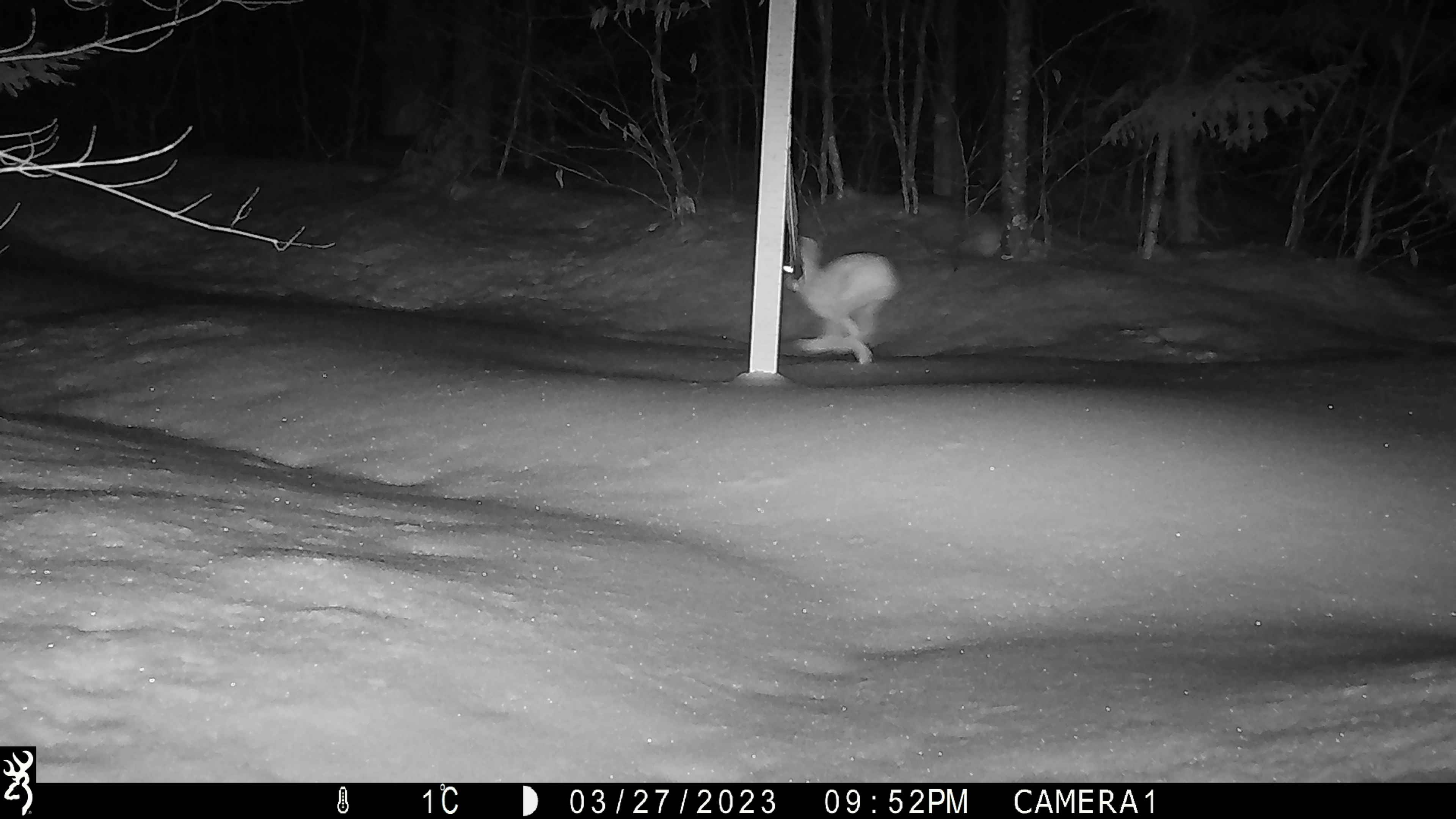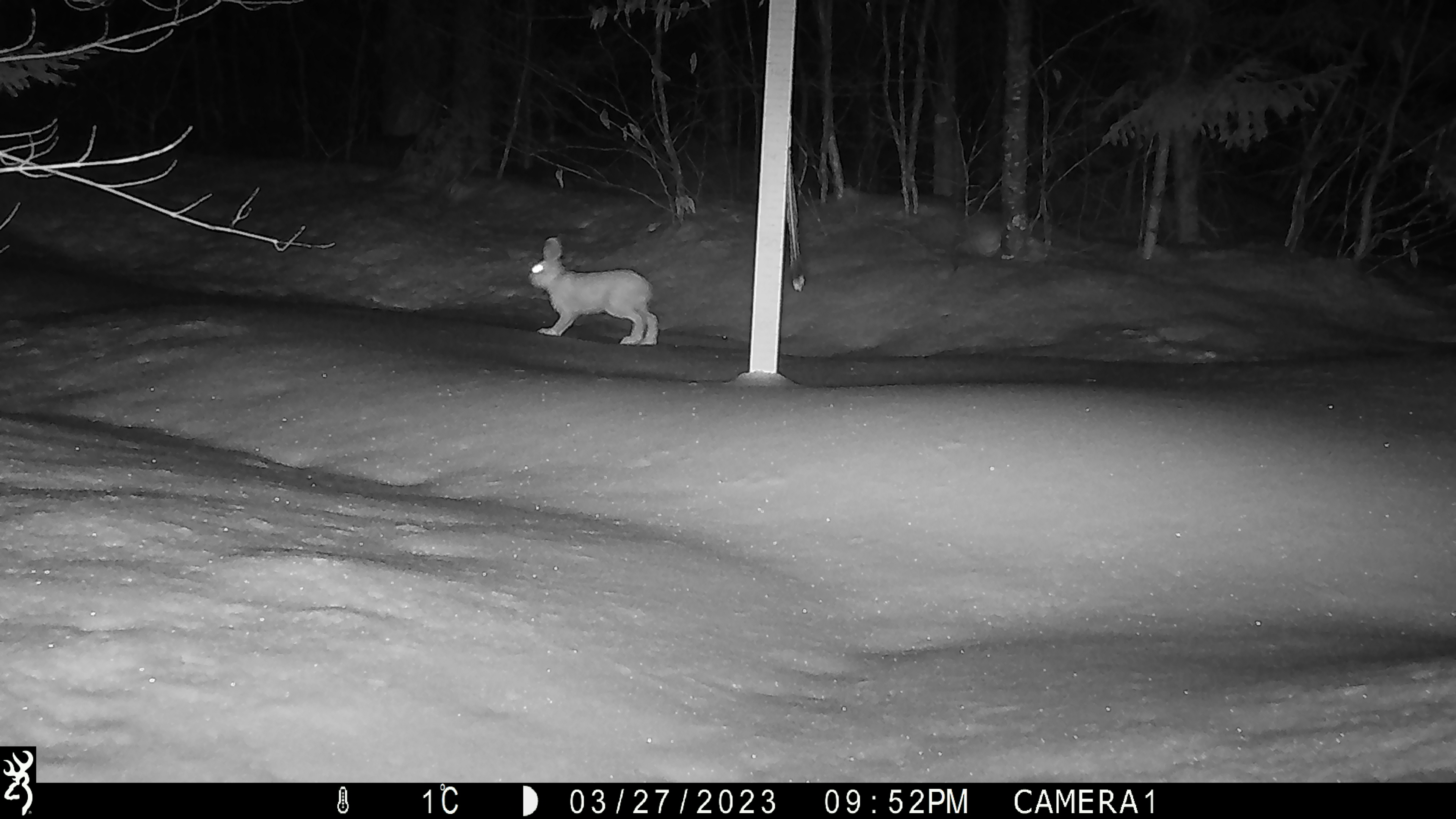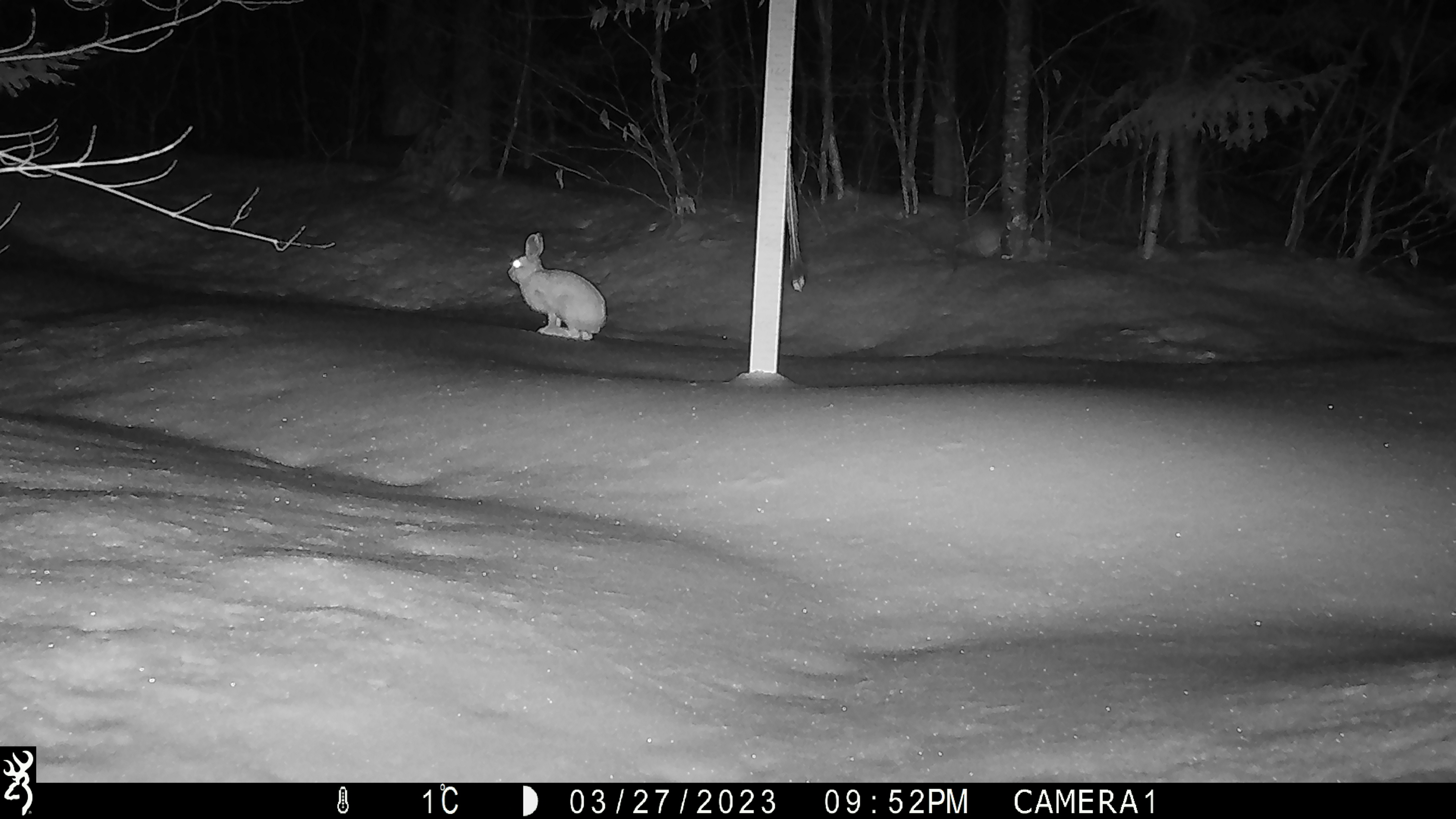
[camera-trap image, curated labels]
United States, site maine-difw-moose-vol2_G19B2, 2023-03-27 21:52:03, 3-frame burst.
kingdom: Animalia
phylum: Chordata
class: Mammalia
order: Lagomorpha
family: Leporidae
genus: Lepus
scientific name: Lepus americanus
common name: snowshoe hare